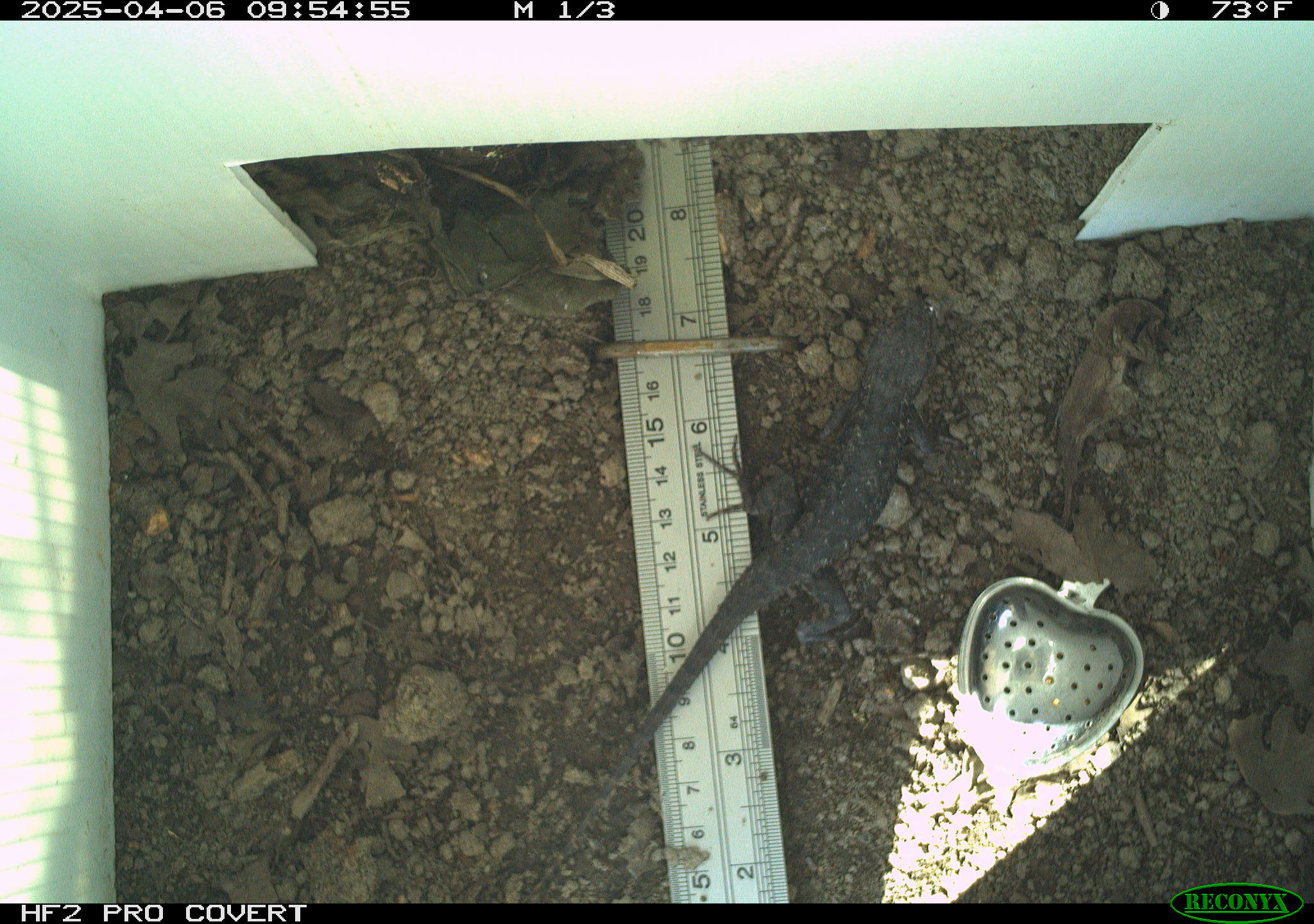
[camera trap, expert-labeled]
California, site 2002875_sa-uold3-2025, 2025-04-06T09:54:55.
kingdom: Animalia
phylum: Chordata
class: Reptilia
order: Squamata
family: Phrynosomatidae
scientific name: Phrynosomatidae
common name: north american spiny lizards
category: sceloporus/uta species